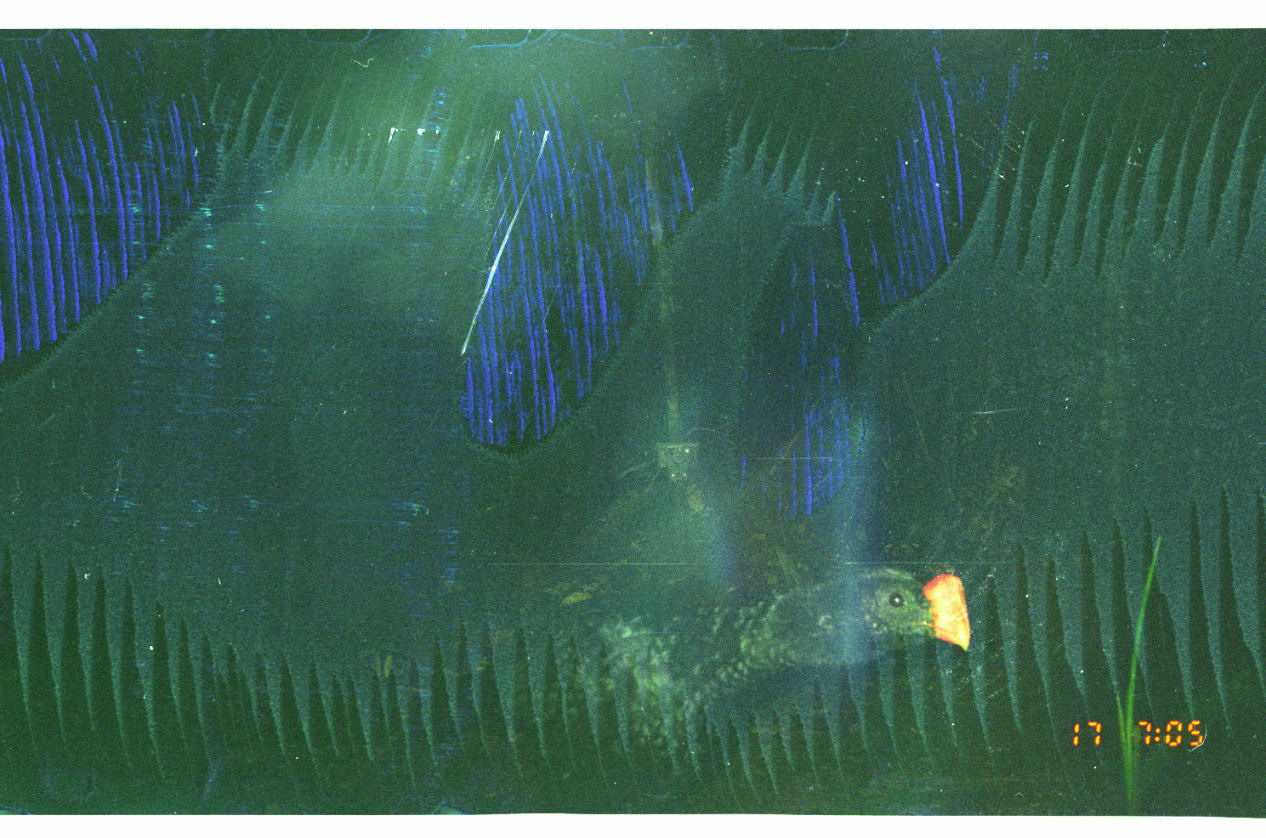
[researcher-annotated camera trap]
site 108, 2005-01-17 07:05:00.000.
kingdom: Animalia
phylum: Chordata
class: Aves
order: Galliformes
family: Cracidae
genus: Mitu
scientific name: Mitu tuberosum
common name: razor-billed curassow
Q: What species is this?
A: Mitu tuberosum (razor-billed curassow).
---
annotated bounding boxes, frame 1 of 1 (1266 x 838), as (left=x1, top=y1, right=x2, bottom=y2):
mitu tuberosum: (left=524, top=477, right=971, bottom=763)